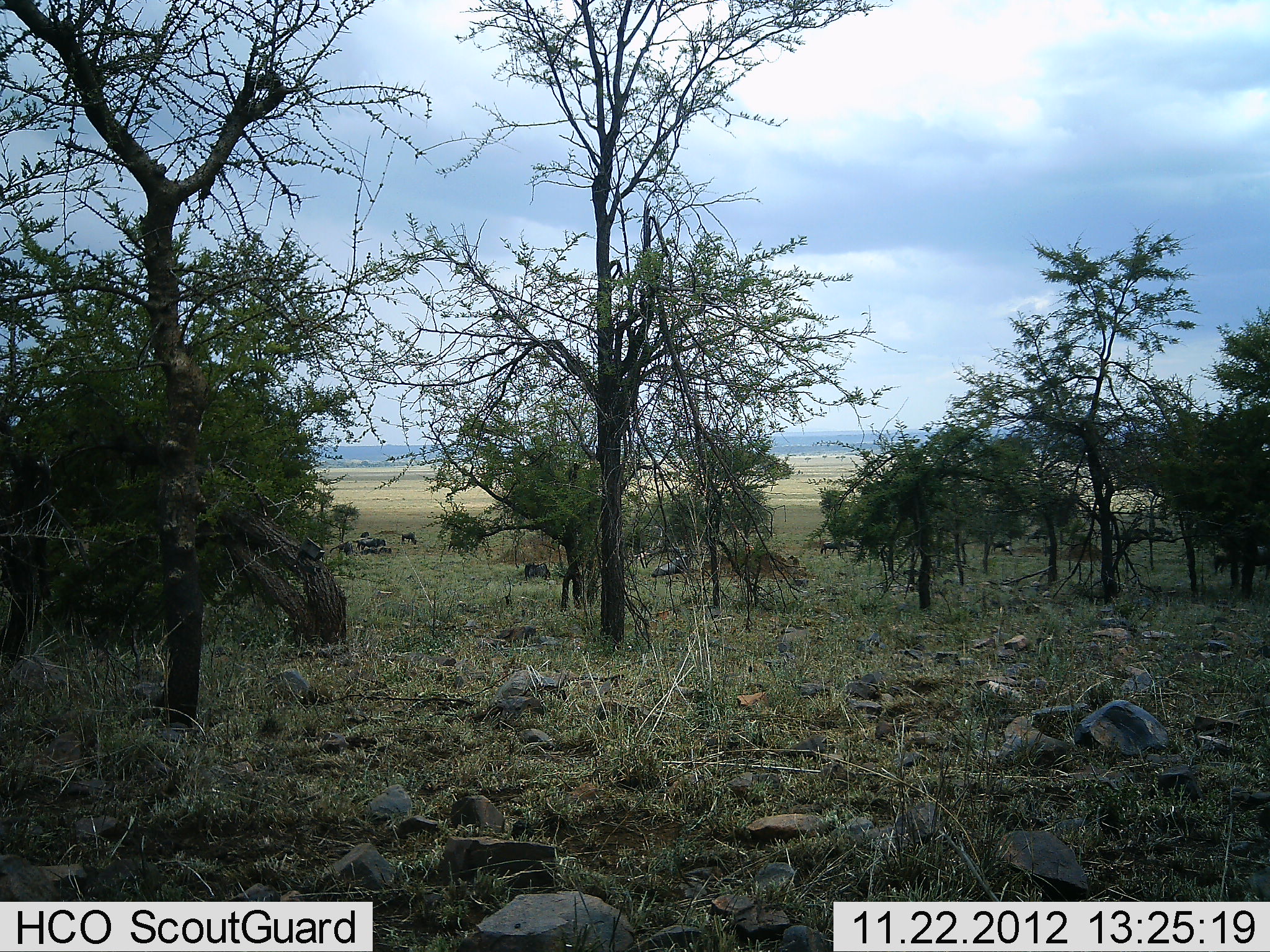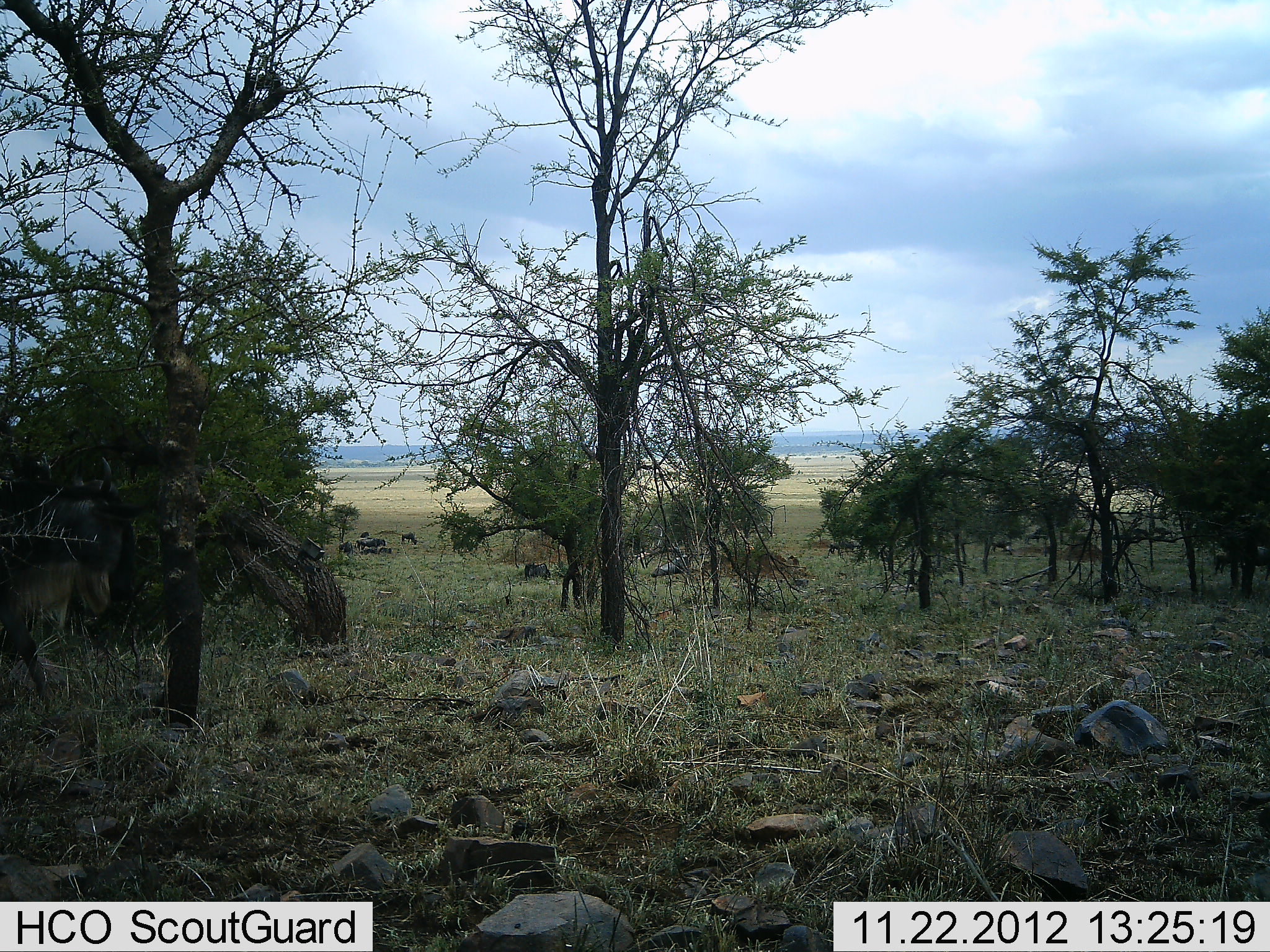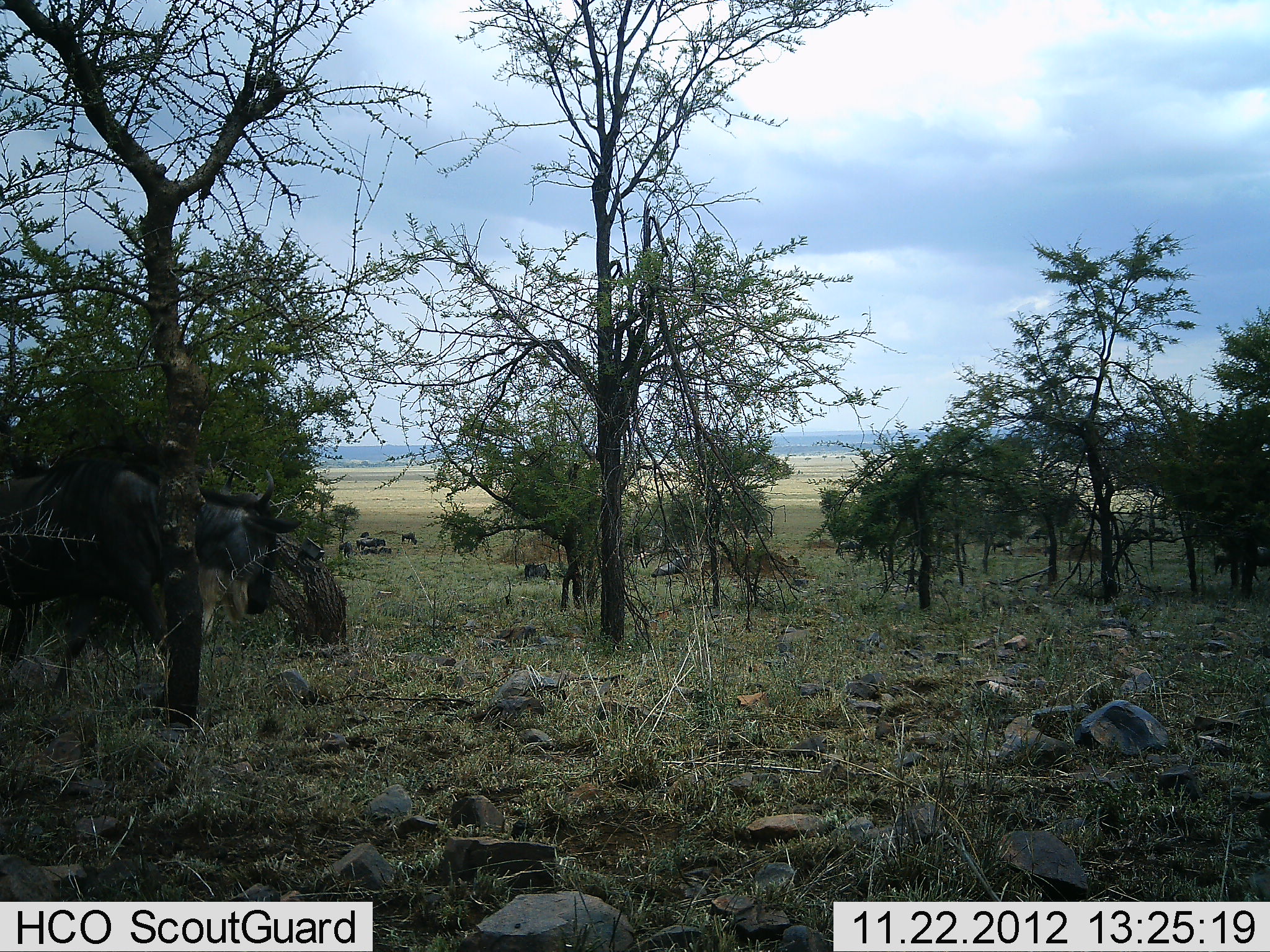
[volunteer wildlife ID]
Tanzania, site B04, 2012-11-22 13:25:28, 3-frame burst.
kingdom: Animalia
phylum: Chordata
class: Mammalia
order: Artiodactyla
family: Bovidae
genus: Connochaetes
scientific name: Connochaetes taurinus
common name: blue wildebeest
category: wildebeest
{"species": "wildebeest (blue wildebeest) (Connochaetes taurinus)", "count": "1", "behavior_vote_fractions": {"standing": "20%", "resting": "10%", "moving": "100%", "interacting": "0%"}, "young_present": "0%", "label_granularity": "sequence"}